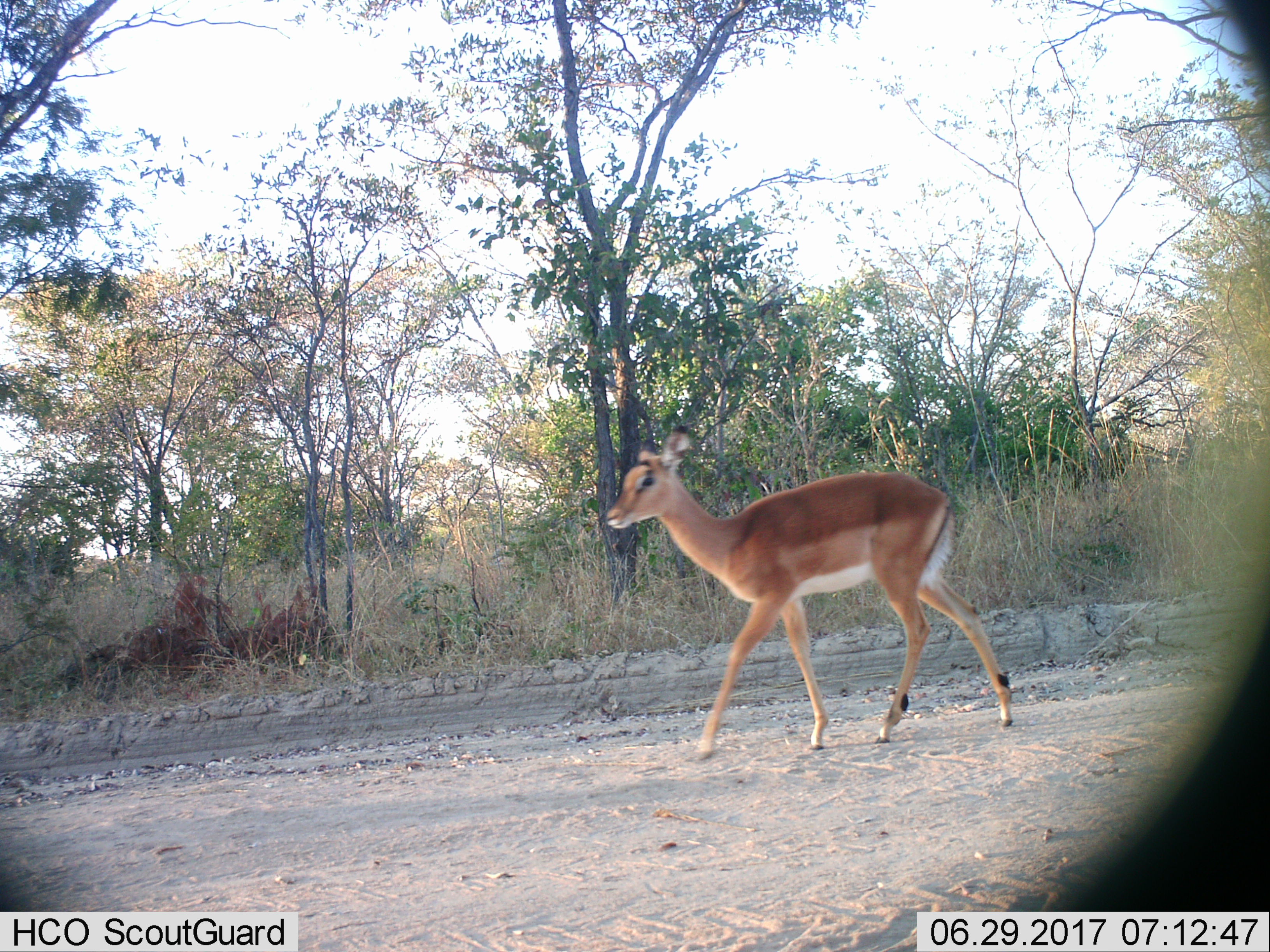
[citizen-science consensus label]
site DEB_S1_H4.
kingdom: Animalia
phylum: Chordata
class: Mammalia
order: Artiodactyla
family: Bovidae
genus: Aepyceros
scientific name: Aepyceros melampus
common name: impala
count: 1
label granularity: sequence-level